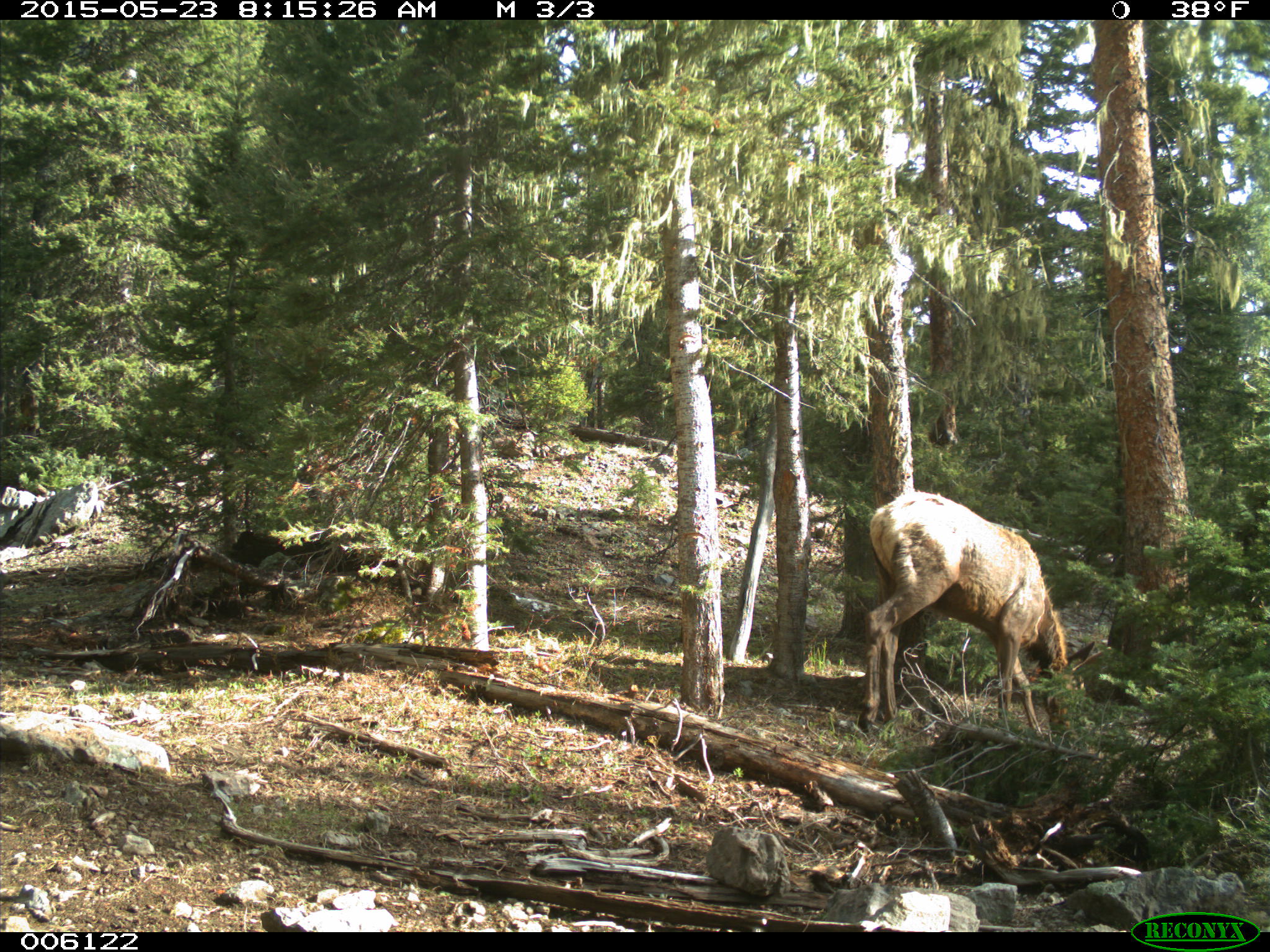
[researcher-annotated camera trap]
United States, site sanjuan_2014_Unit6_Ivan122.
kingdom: Animalia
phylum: Chordata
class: Mammalia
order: Artiodactyla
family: Cervidae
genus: Cervus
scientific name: Cervus elaphus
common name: red deer